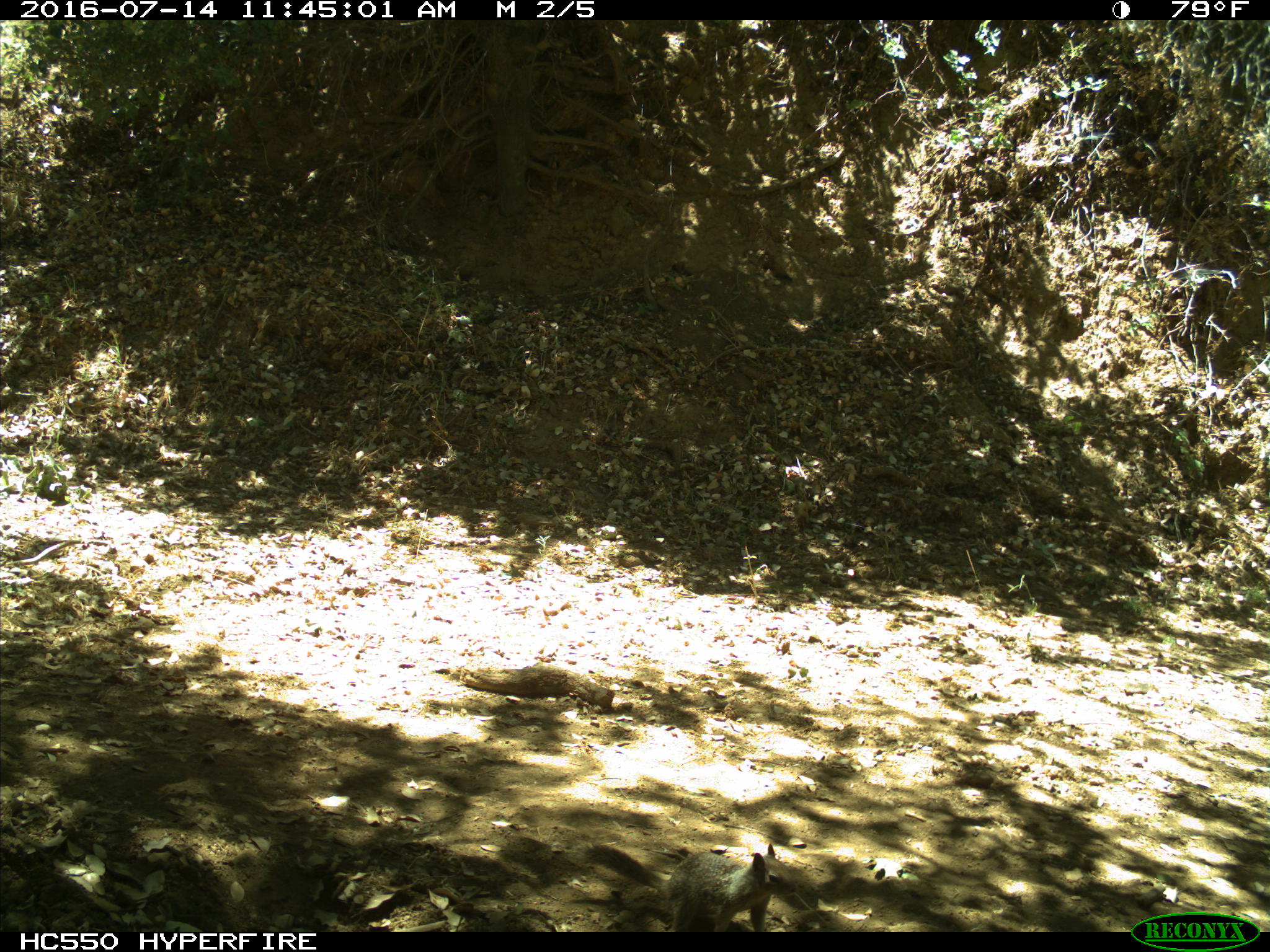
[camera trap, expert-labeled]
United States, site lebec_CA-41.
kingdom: Animalia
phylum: Chordata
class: Mammalia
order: Rodentia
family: Sciuridae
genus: Otospermophilus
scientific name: Otospermophilus beecheyi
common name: california ground squirrel